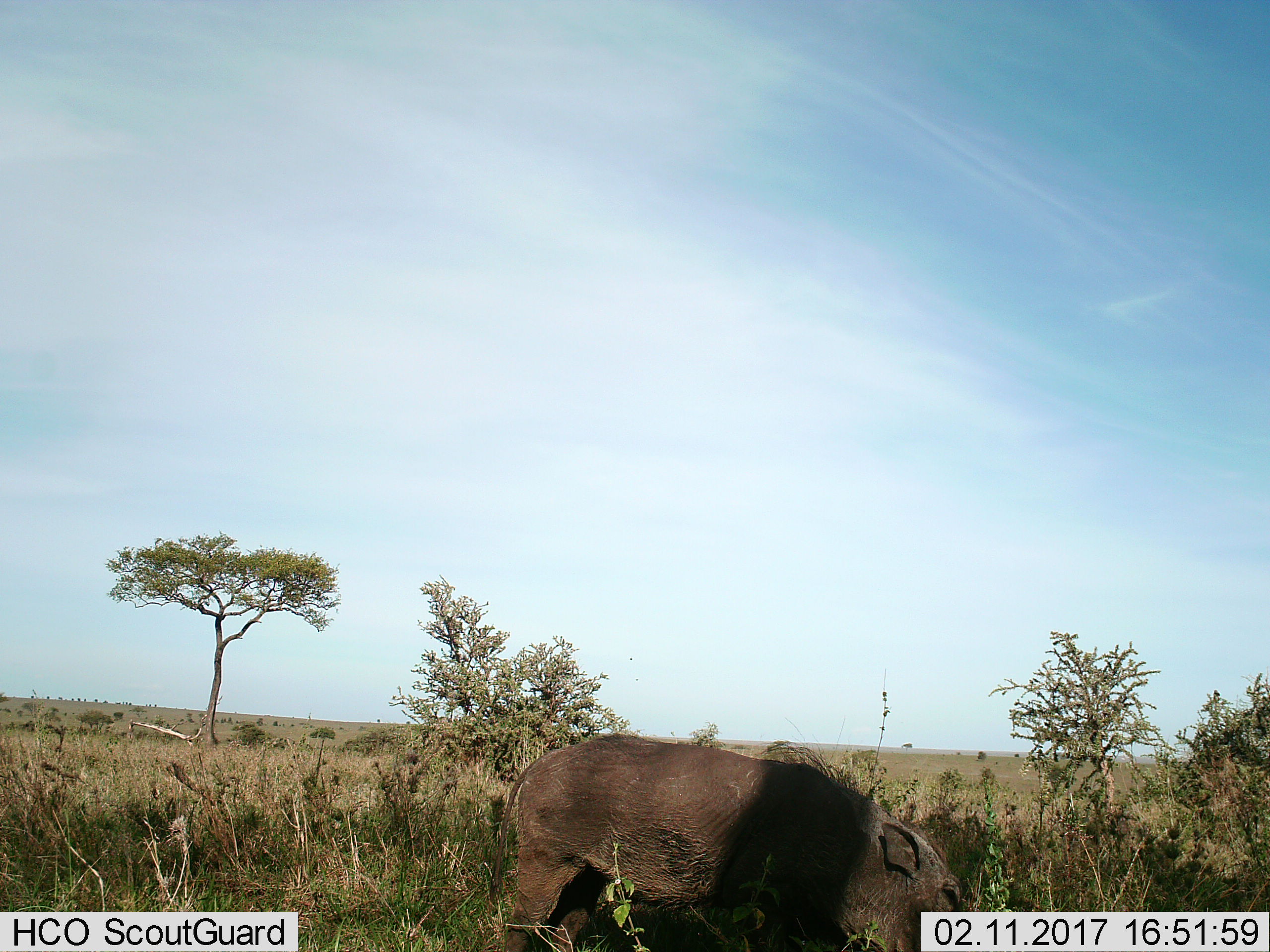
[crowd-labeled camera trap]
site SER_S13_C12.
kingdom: Animalia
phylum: Chordata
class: Mammalia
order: Artiodactyla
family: Suidae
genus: Phacochoerus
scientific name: Phacochoerus africanus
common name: warthog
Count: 1.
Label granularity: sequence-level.